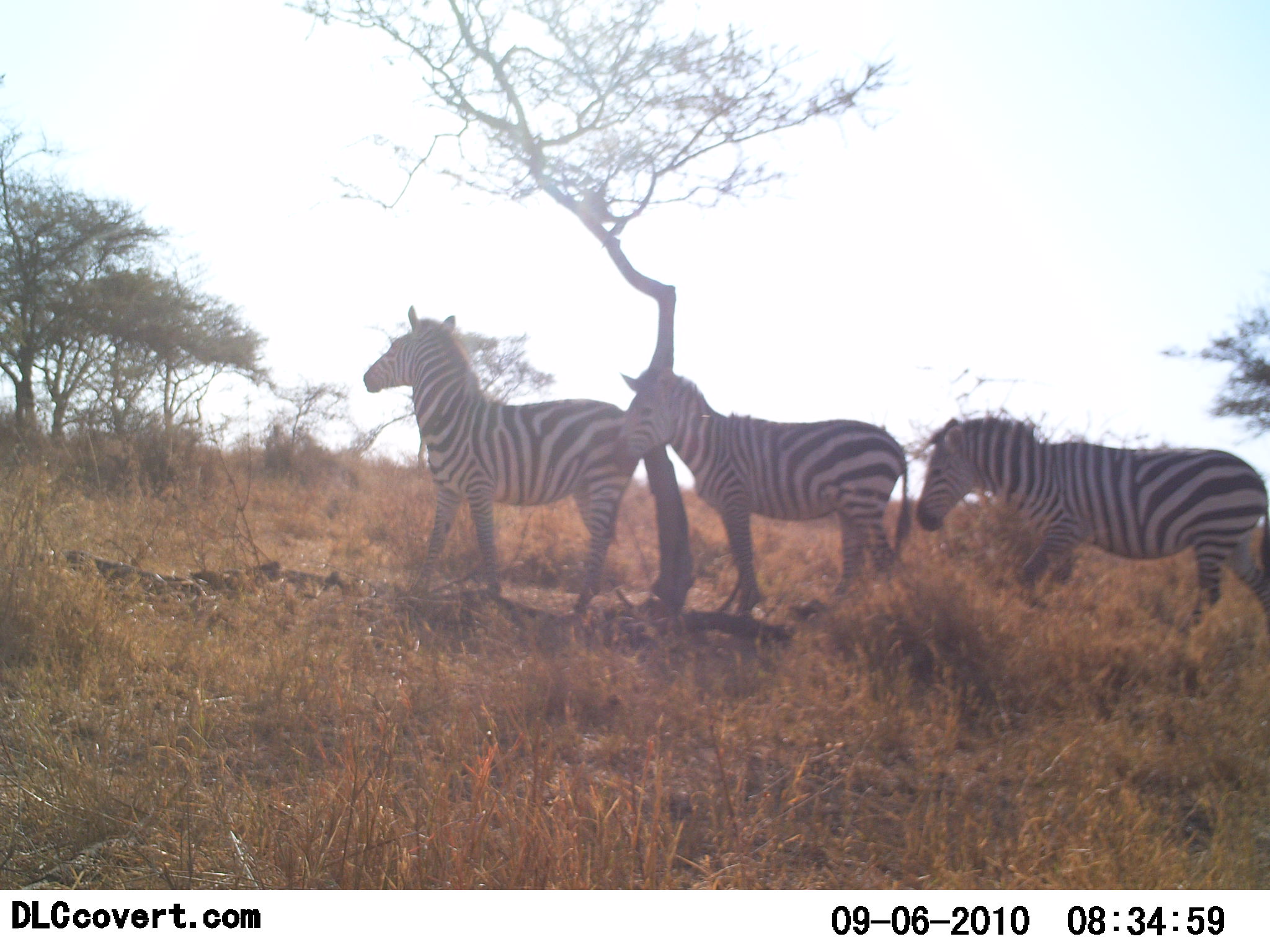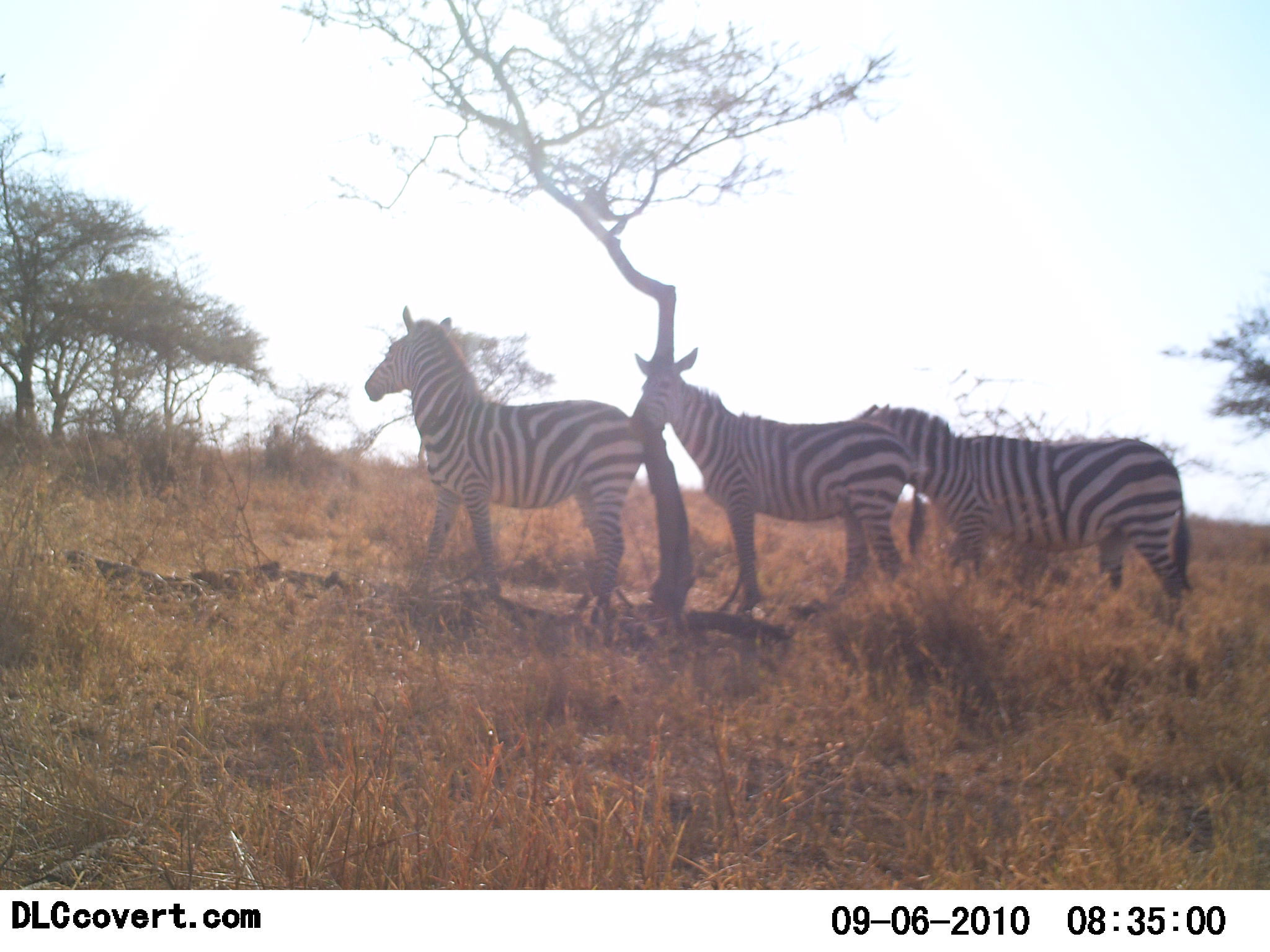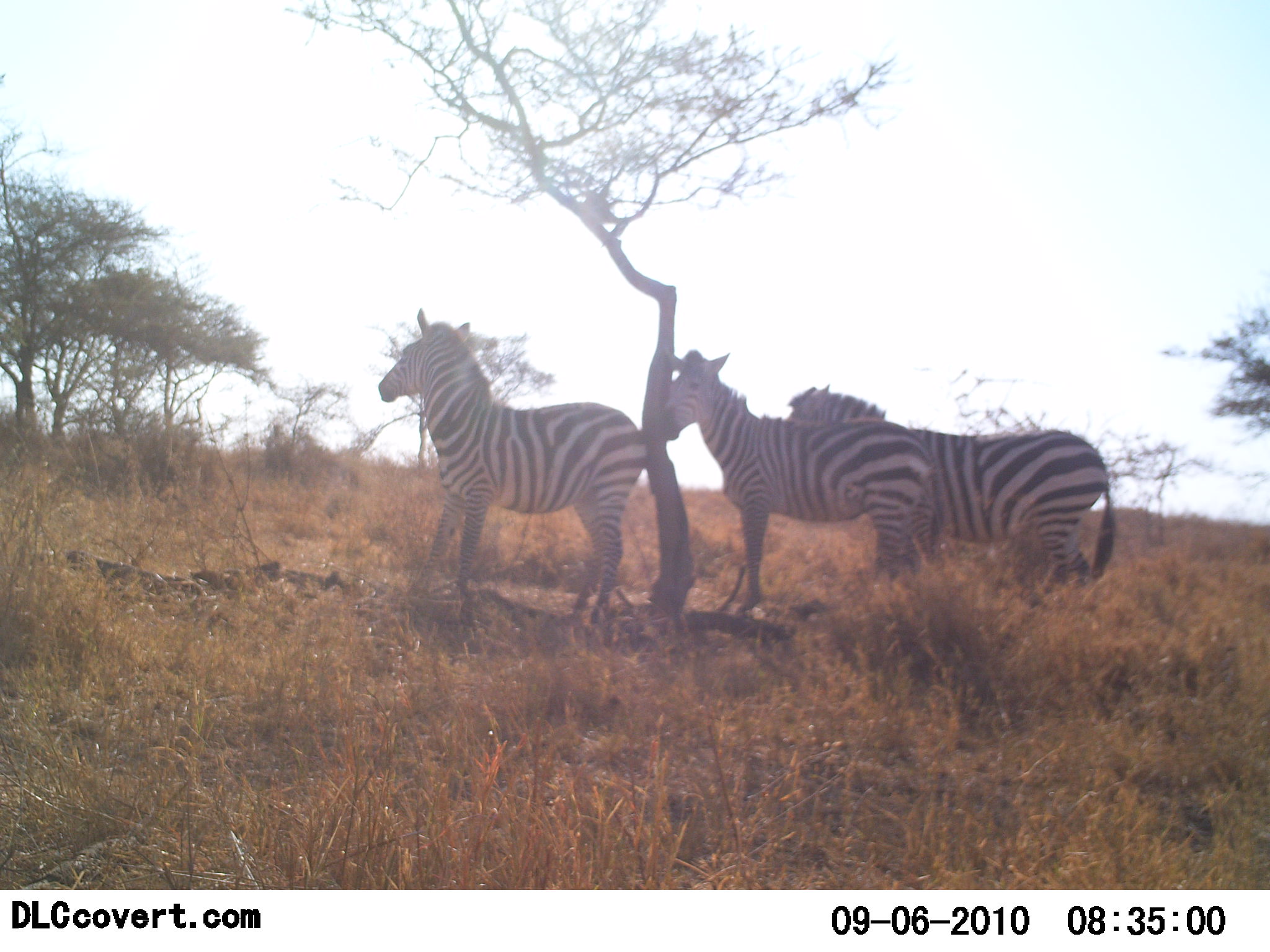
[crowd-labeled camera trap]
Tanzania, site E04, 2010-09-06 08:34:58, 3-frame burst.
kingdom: Animalia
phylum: Chordata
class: Mammalia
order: Perissodactyla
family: Equidae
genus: Equus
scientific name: Equus quagga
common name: plains zebra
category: zebra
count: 3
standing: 77%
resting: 0%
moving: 15%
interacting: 15%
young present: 0%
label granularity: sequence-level